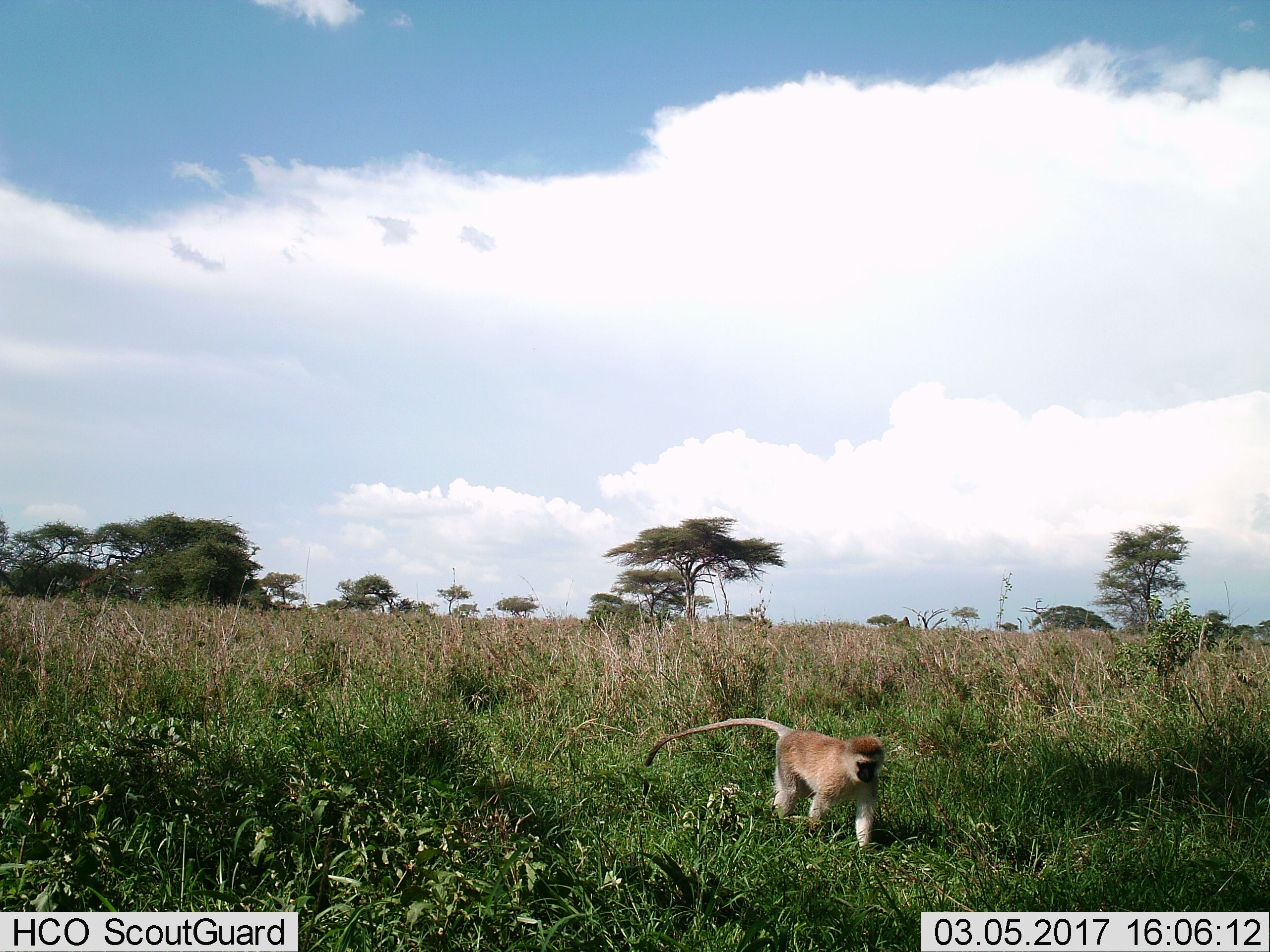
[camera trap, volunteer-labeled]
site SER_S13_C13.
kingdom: Animalia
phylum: Chordata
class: Mammalia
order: Primates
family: Cercopithecidae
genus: Chlorocebus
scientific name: Chlorocebus pygerythrus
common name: vervet monkey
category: monkeyvervet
Monkeyvervet (vervet monkey) (Chlorocebus pygerythrus), count 1. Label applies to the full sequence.